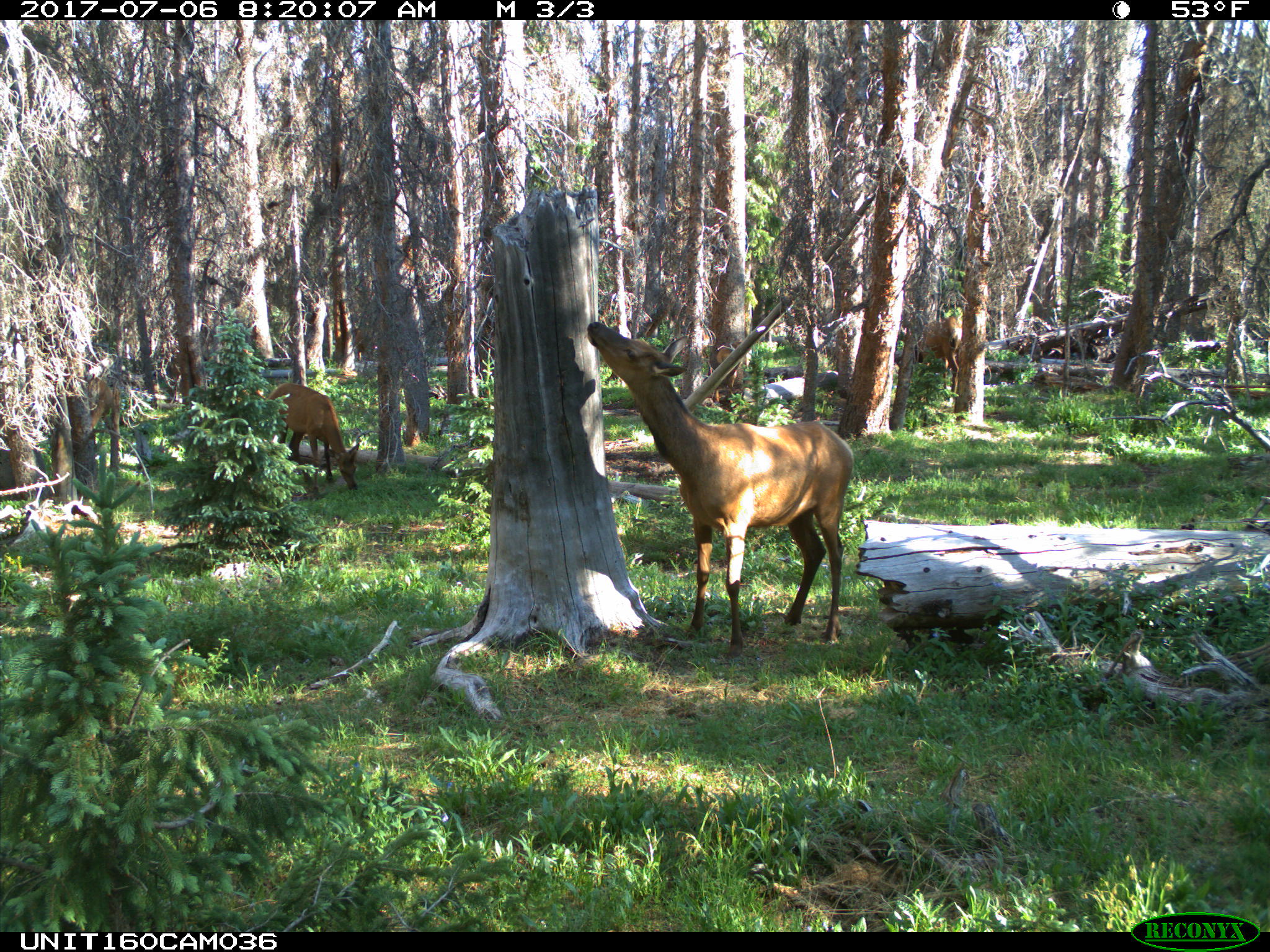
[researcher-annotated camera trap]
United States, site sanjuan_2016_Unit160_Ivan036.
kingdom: Animalia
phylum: Chordata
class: Mammalia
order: Artiodactyla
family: Cervidae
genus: Cervus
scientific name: Cervus elaphus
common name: red deer